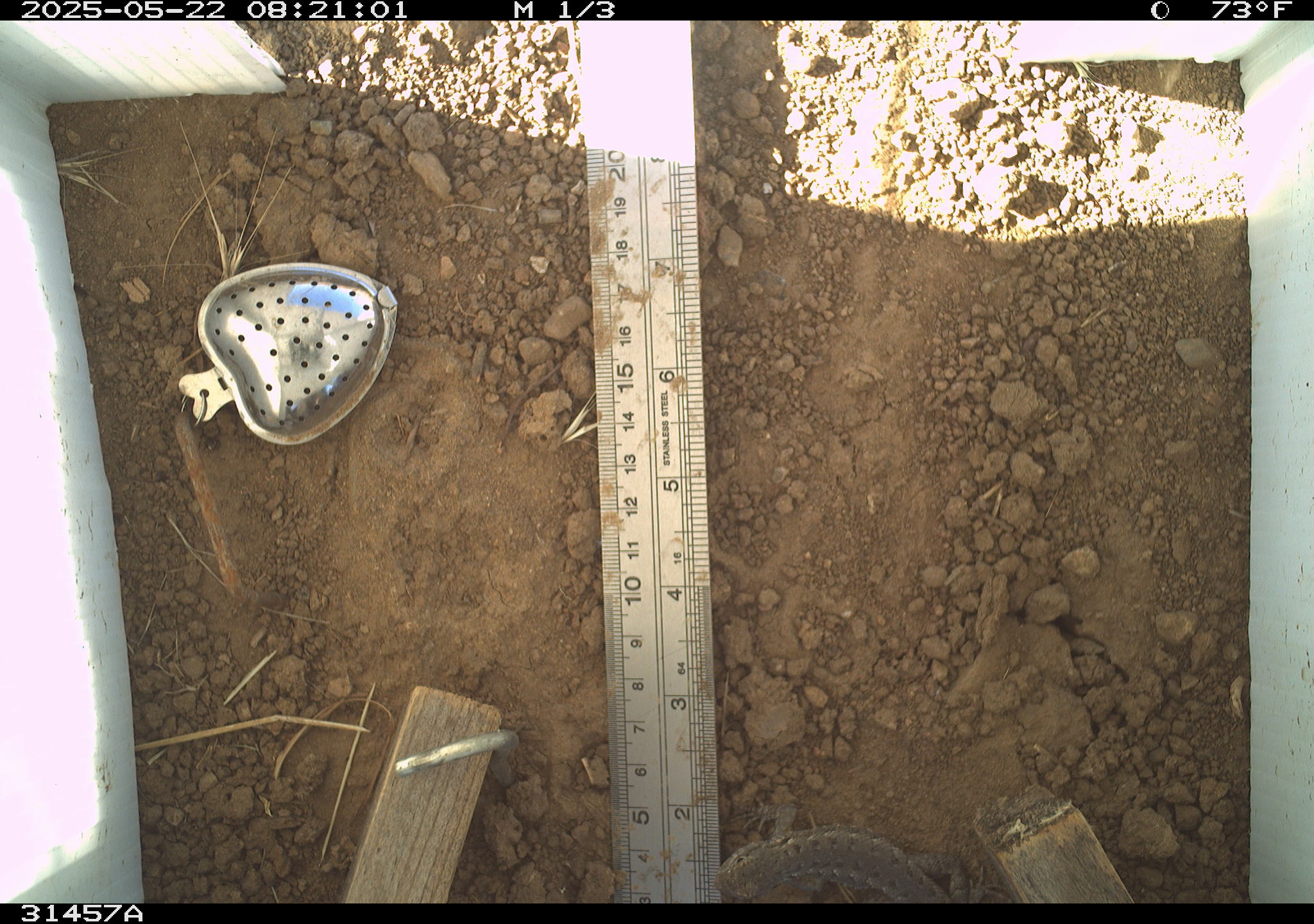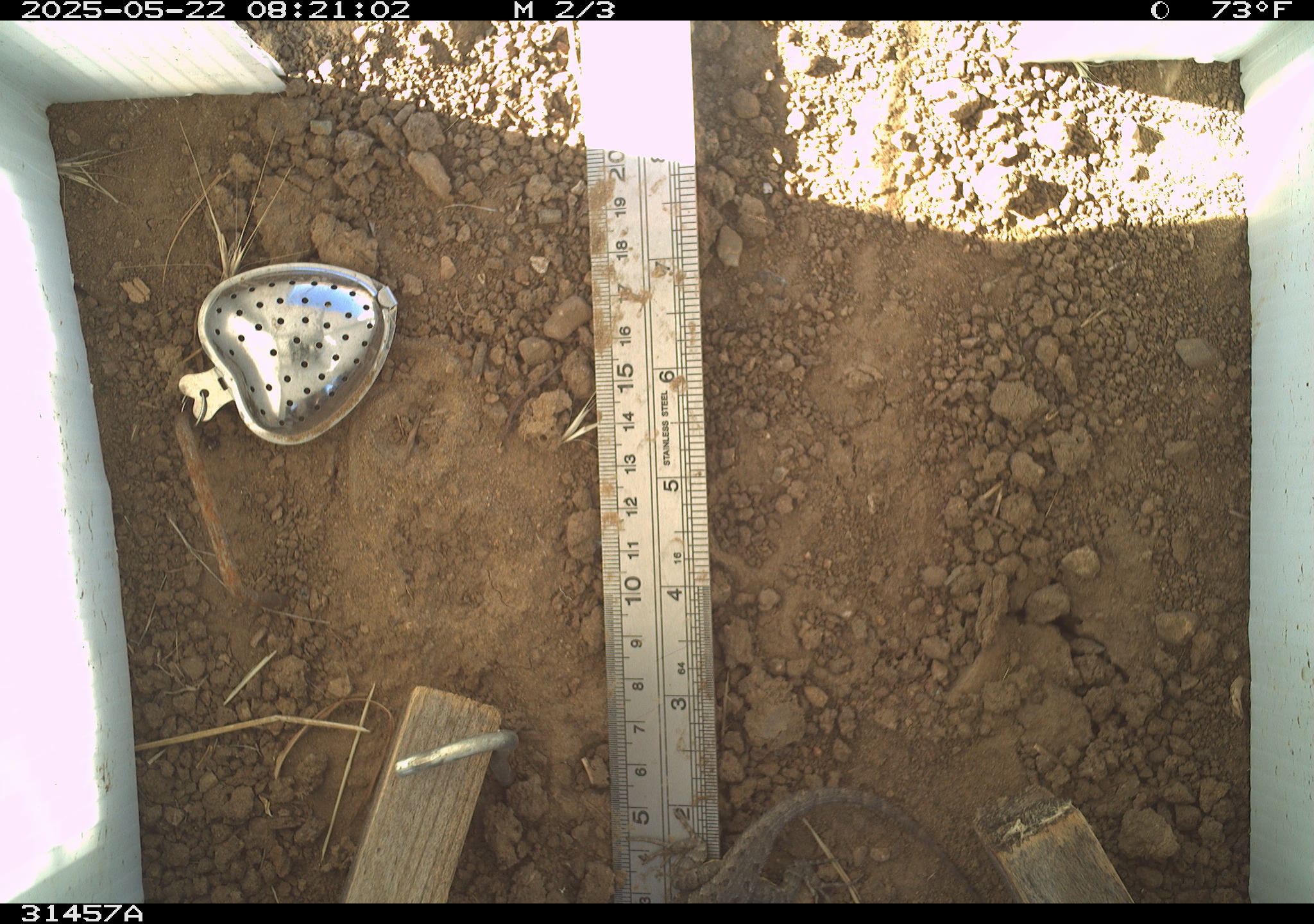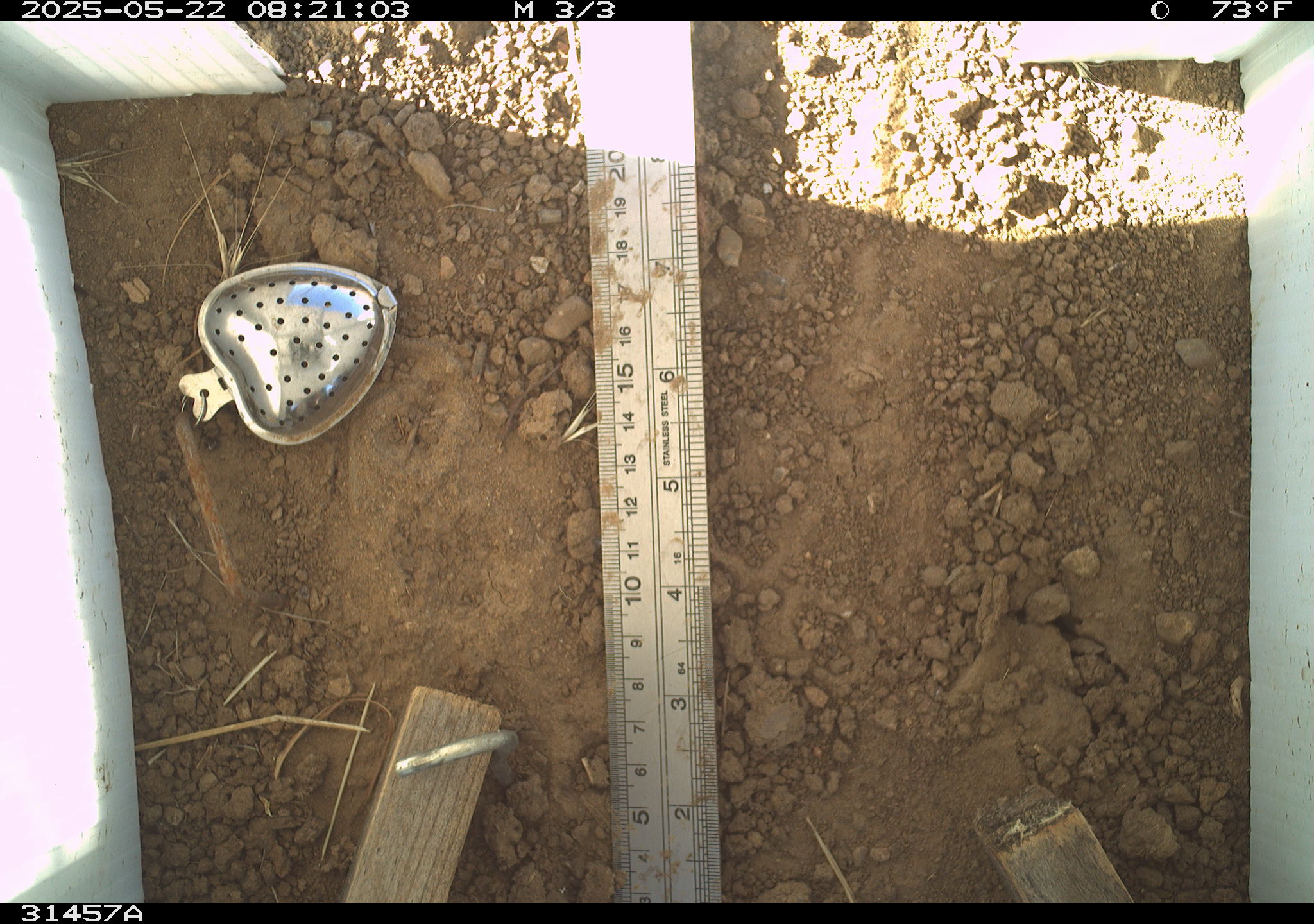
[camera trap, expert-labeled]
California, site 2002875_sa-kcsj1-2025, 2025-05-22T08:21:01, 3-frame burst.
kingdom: Animalia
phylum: Chordata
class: Reptilia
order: Squamata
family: Phrynosomatidae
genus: Sceloporus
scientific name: Sceloporus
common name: spiny lizards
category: sceloporus species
Sceloporus species (spiny lizards) (Sceloporus).